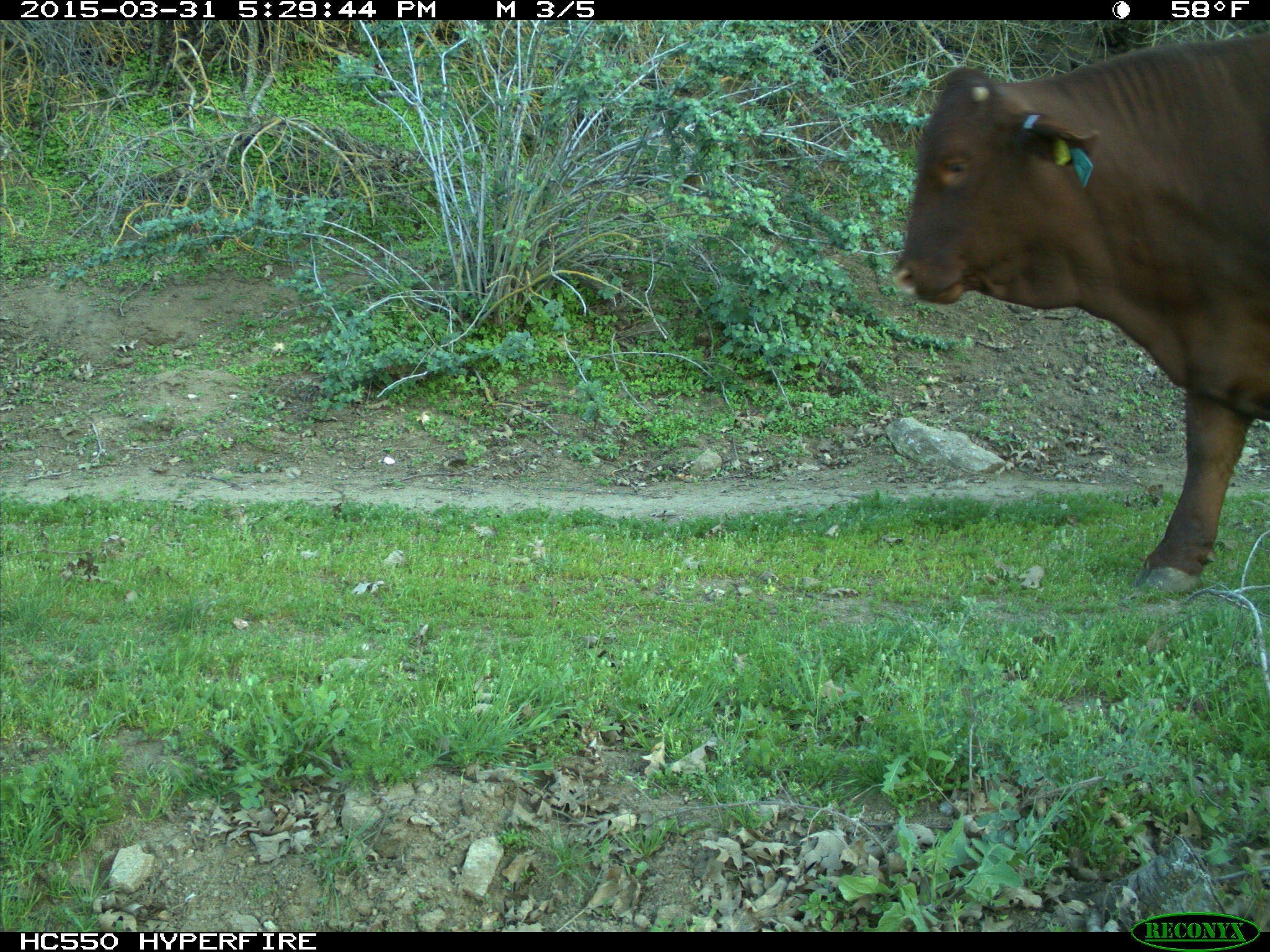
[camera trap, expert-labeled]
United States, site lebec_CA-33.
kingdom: Animalia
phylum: Chordata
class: Mammalia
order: Artiodactyla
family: Bovidae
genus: Bos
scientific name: Bos taurus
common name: domestic cow